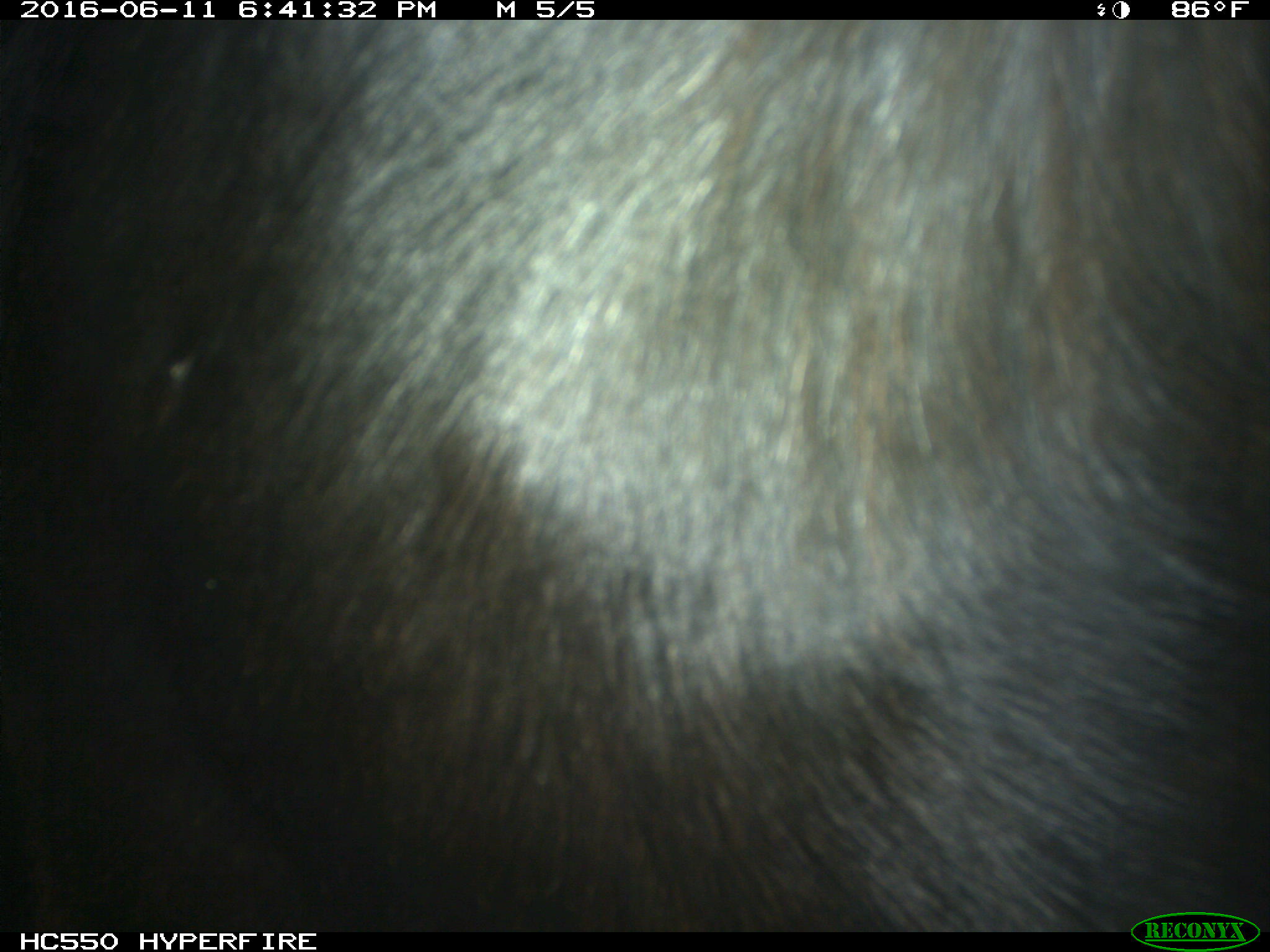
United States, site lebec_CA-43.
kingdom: Animalia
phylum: Chordata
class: Mammalia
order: Artiodactyla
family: Bovidae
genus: Bos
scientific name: Bos taurus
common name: domestic cow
Bos taurus (domestic cow).